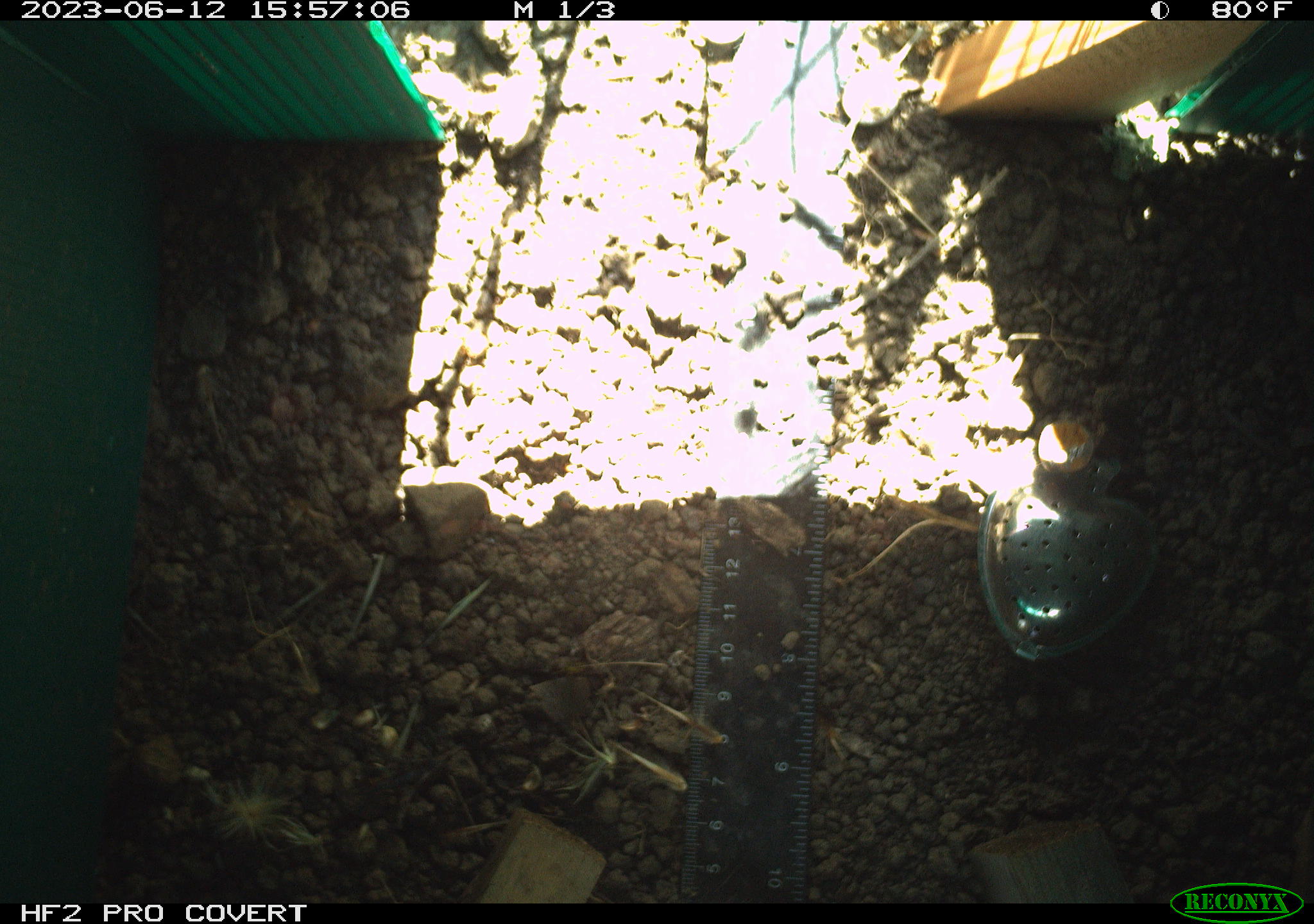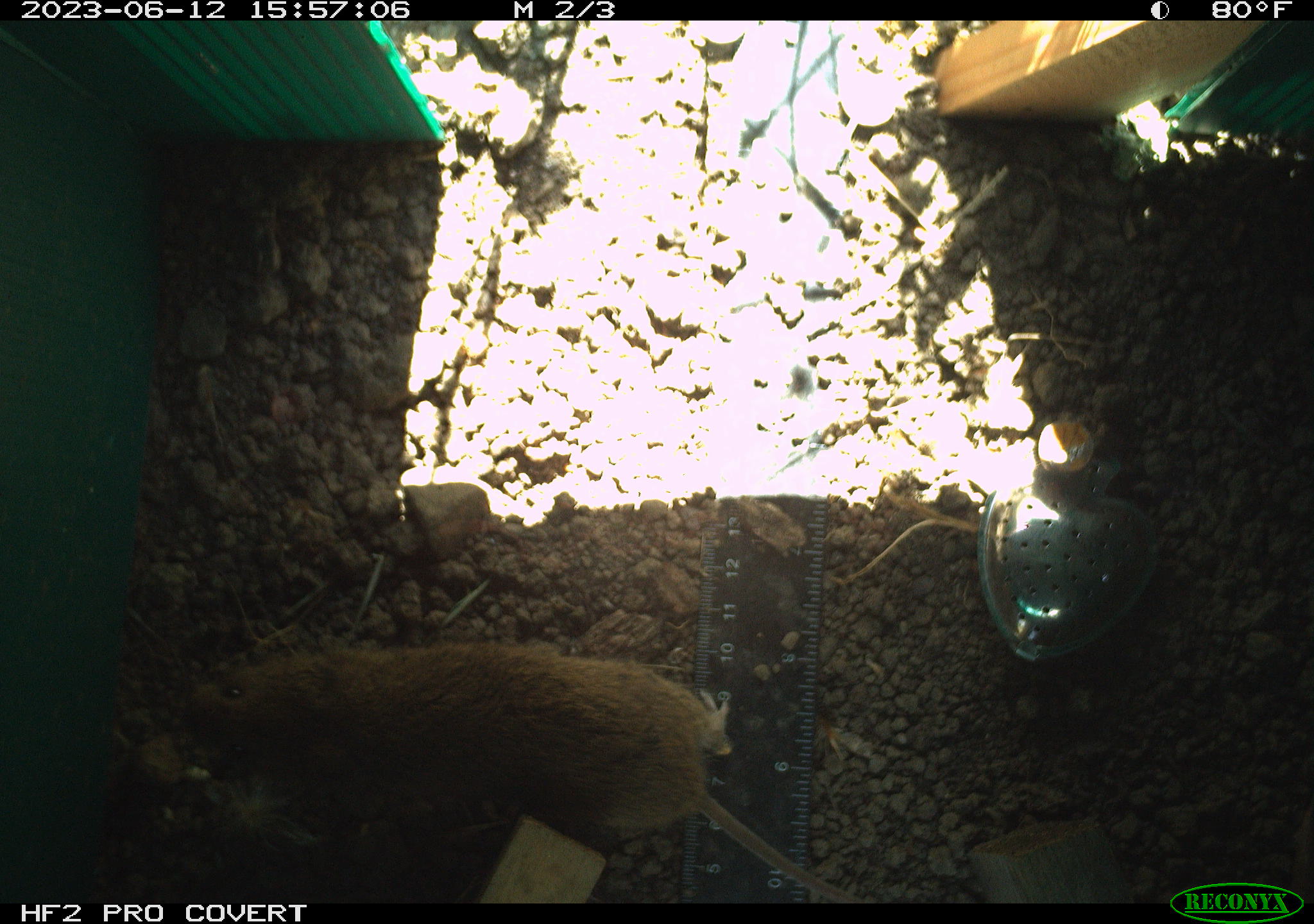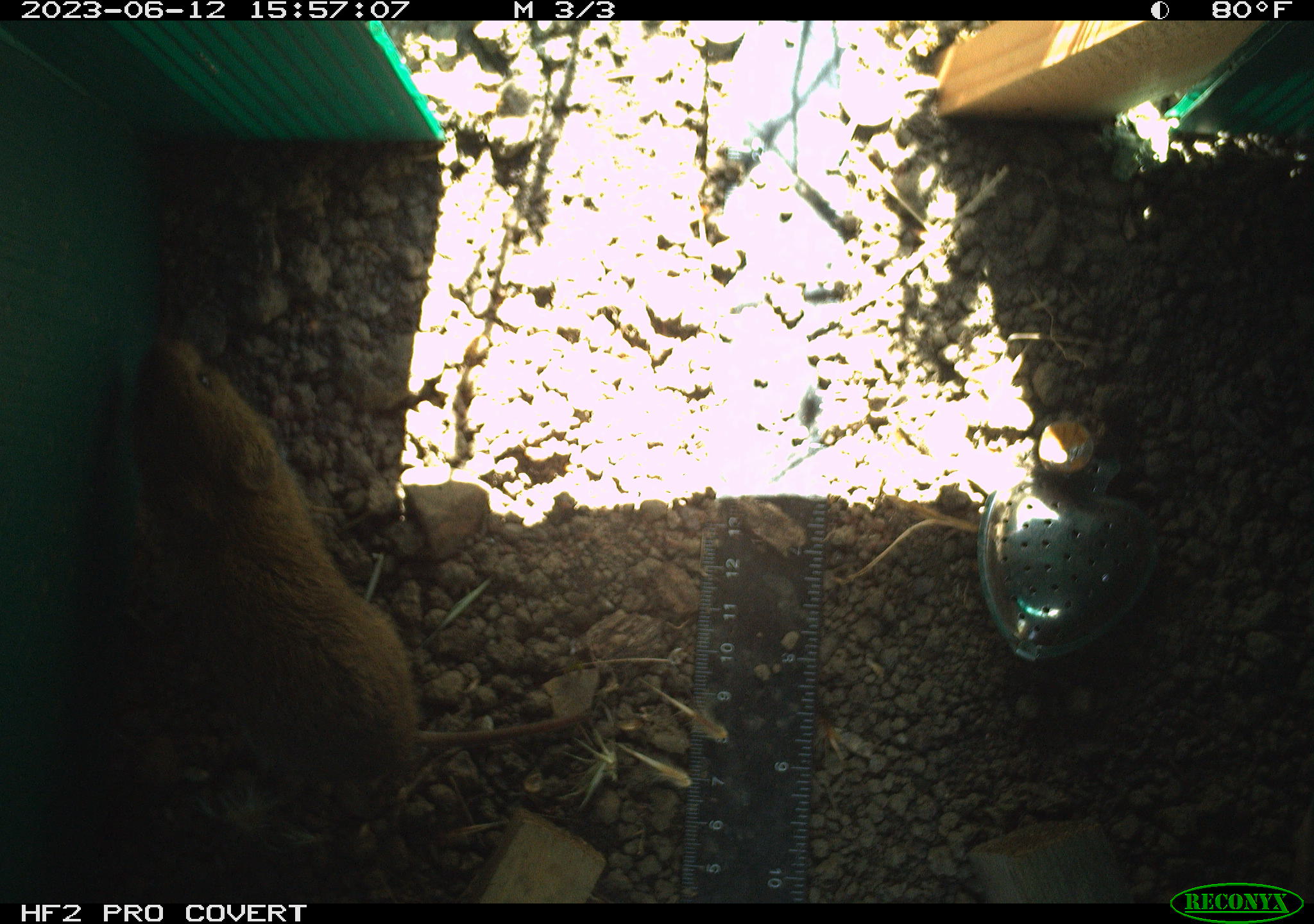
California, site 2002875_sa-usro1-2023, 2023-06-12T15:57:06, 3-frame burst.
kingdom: Animalia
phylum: Chordata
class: Mammalia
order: Rodentia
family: Cricetidae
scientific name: Arvicolinae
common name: voles, lemmings, and muskrats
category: arvicolinae subfamily